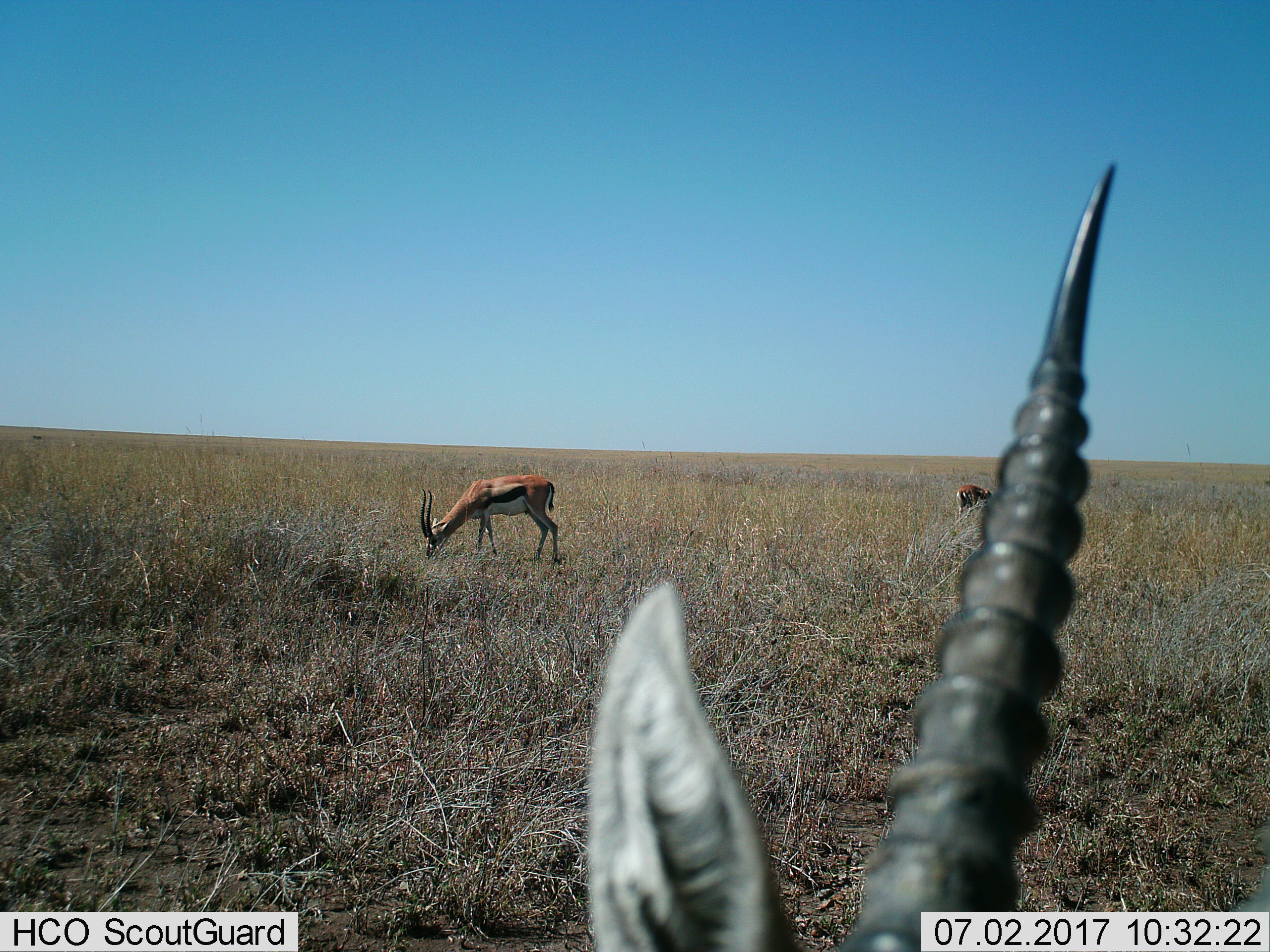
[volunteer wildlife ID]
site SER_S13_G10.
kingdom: Animalia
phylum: Chordata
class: Mammalia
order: Artiodactyla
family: Bovidae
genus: Eudorcas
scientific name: Eudorcas thomsonii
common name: thomson's gazelle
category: gazellethomsons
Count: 3.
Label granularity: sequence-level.